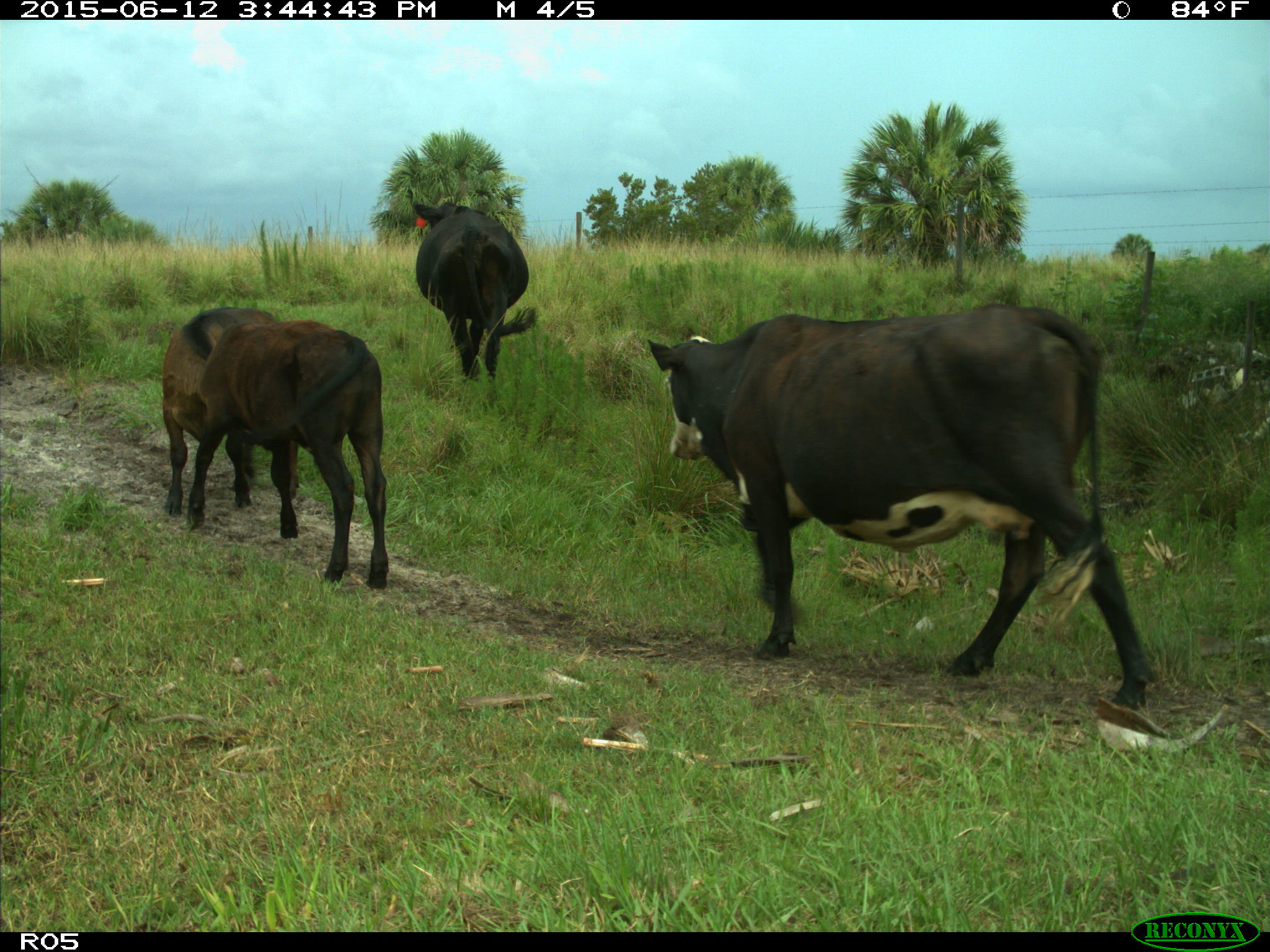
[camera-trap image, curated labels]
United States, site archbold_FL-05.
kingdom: Animalia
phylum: Chordata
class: Mammalia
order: Artiodactyla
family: Bovidae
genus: Bos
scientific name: Bos taurus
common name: domestic cow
Bos taurus (domestic cow).